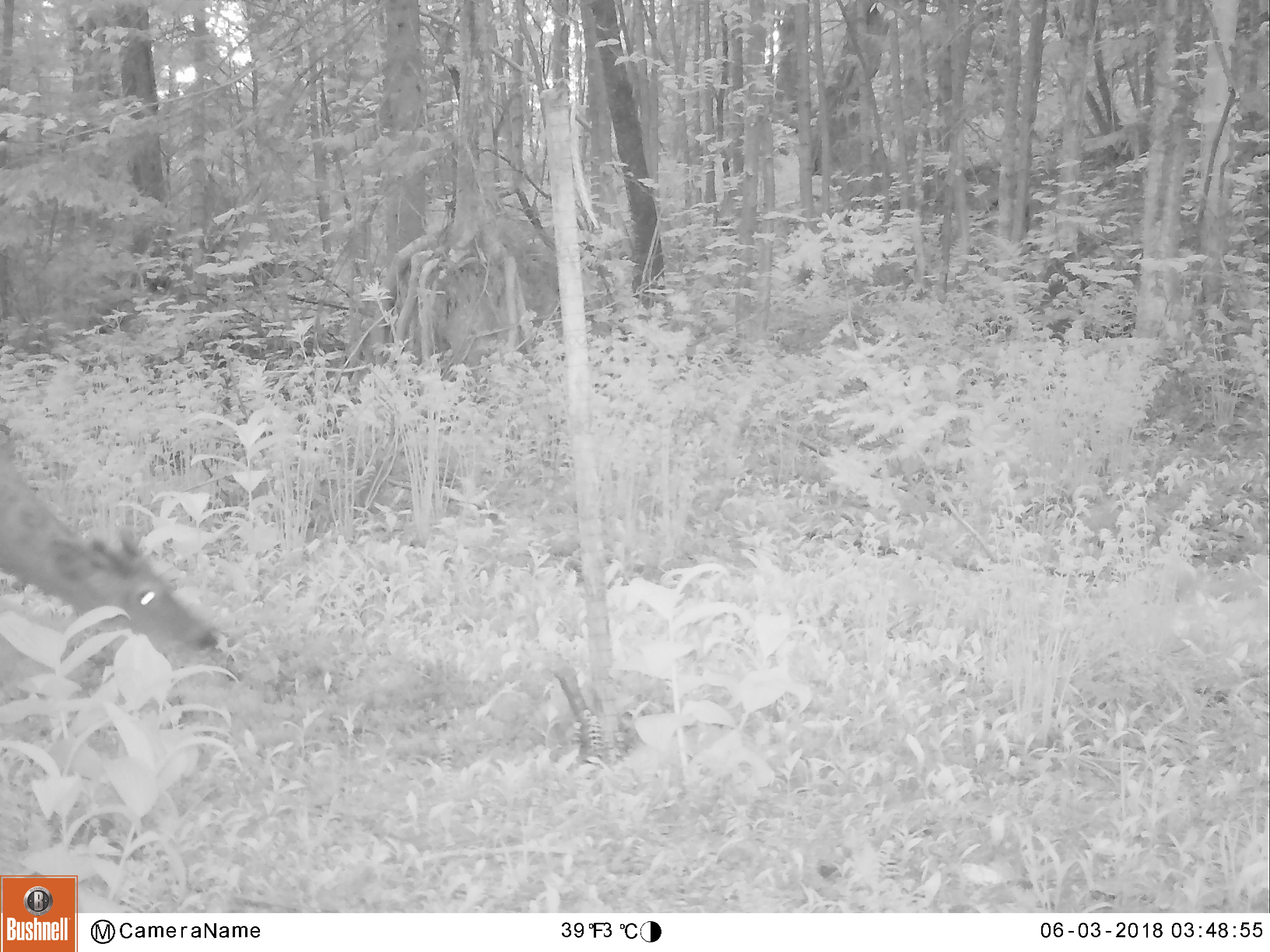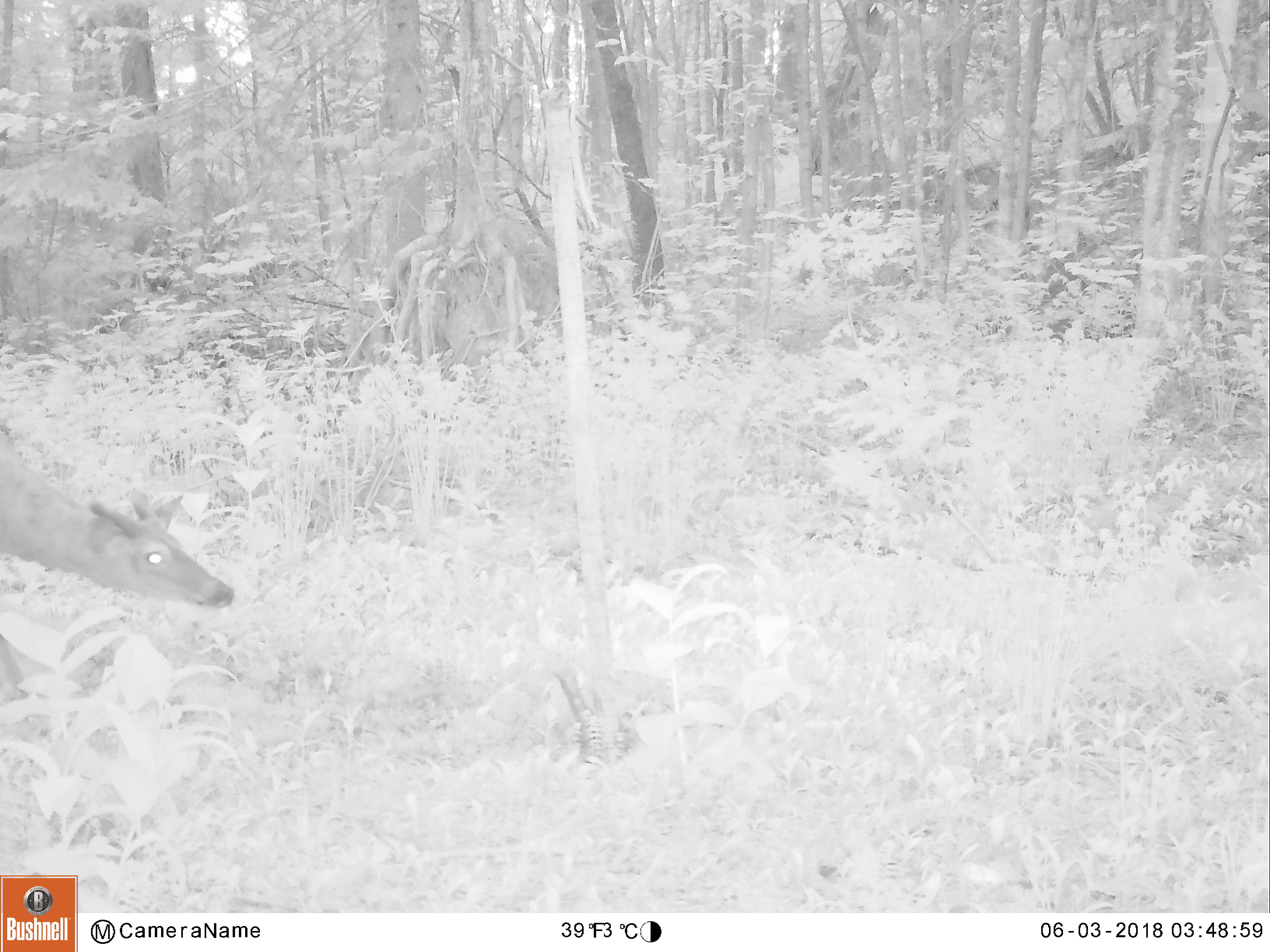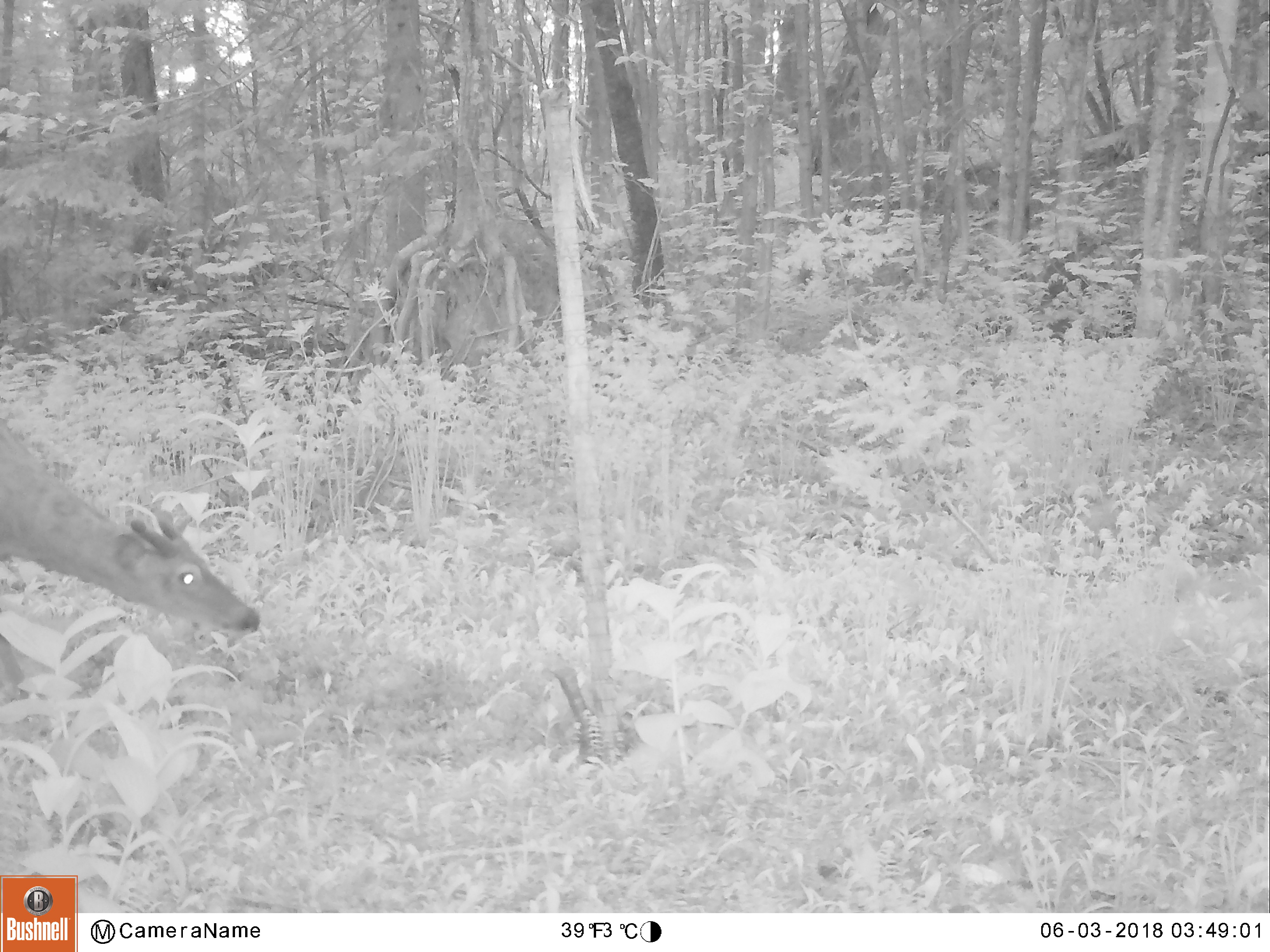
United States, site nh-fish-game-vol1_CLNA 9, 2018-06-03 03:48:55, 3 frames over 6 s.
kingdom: Animalia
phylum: Chordata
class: Mammalia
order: Artiodactyla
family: Cervidae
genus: Odocoileus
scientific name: Odocoileus virginianus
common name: white-tailed deer